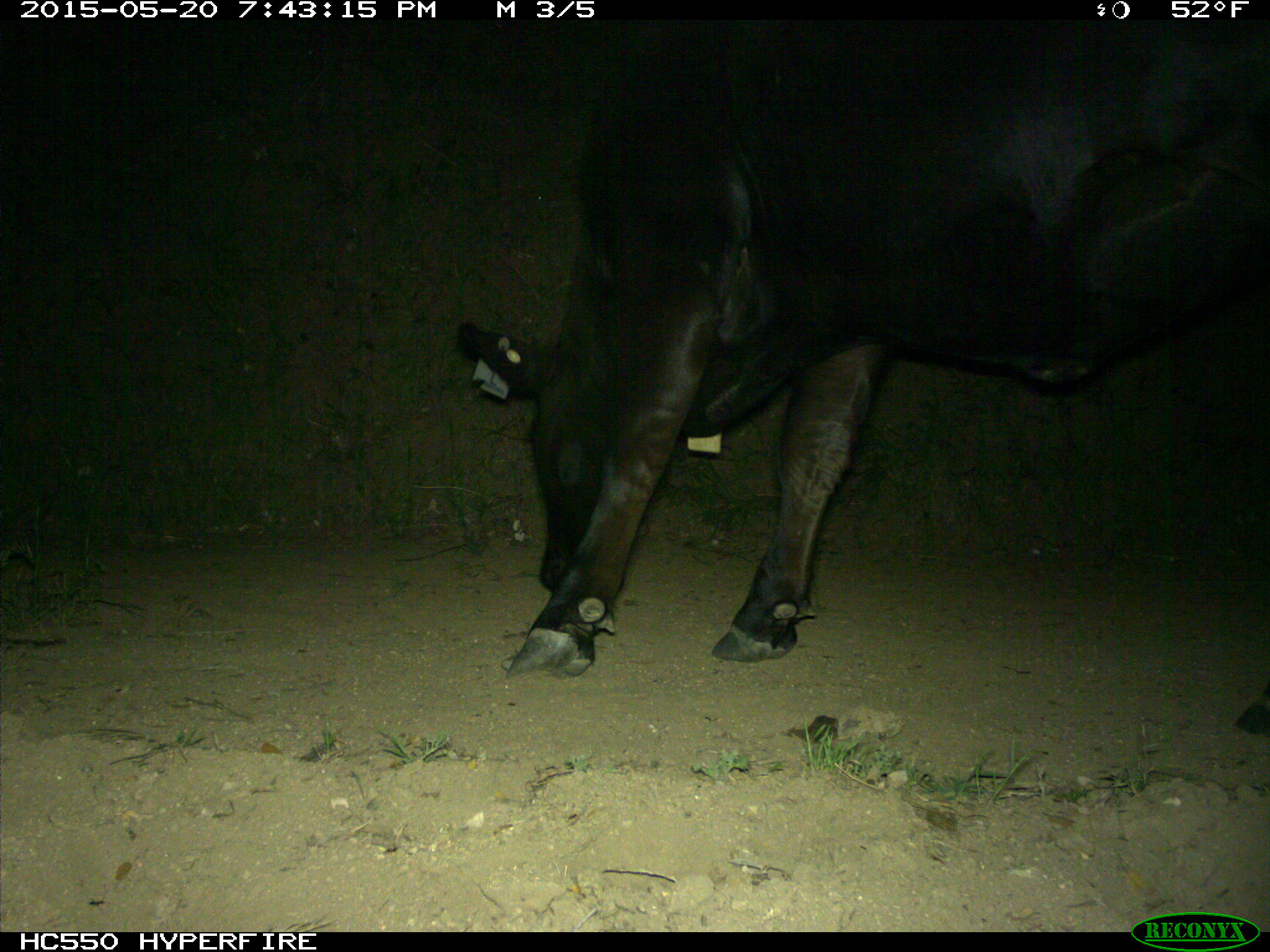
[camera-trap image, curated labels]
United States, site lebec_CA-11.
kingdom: Animalia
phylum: Chordata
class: Mammalia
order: Artiodactyla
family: Bovidae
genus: Bos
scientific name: Bos taurus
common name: domestic cow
Bos taurus (domestic cow).